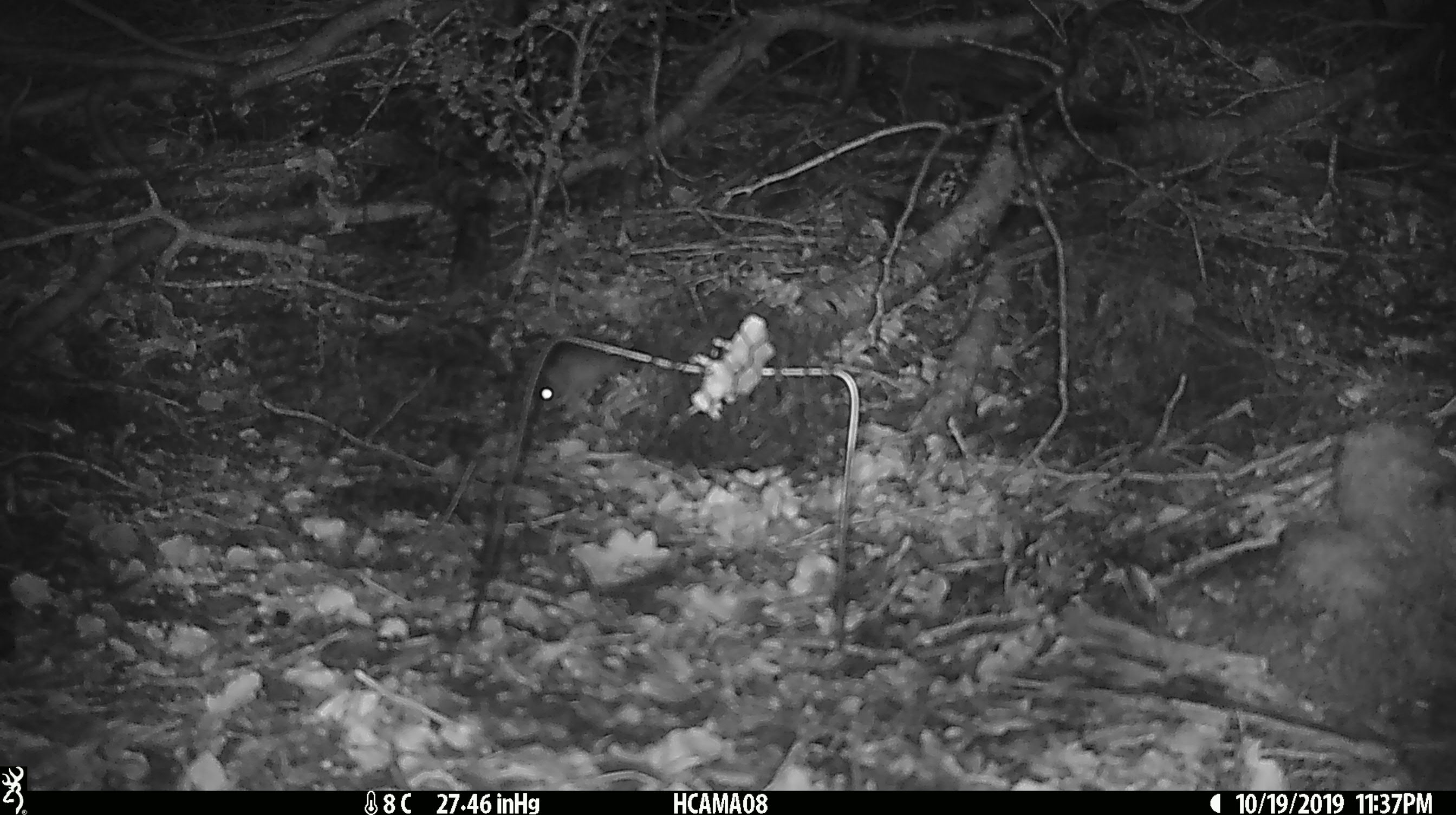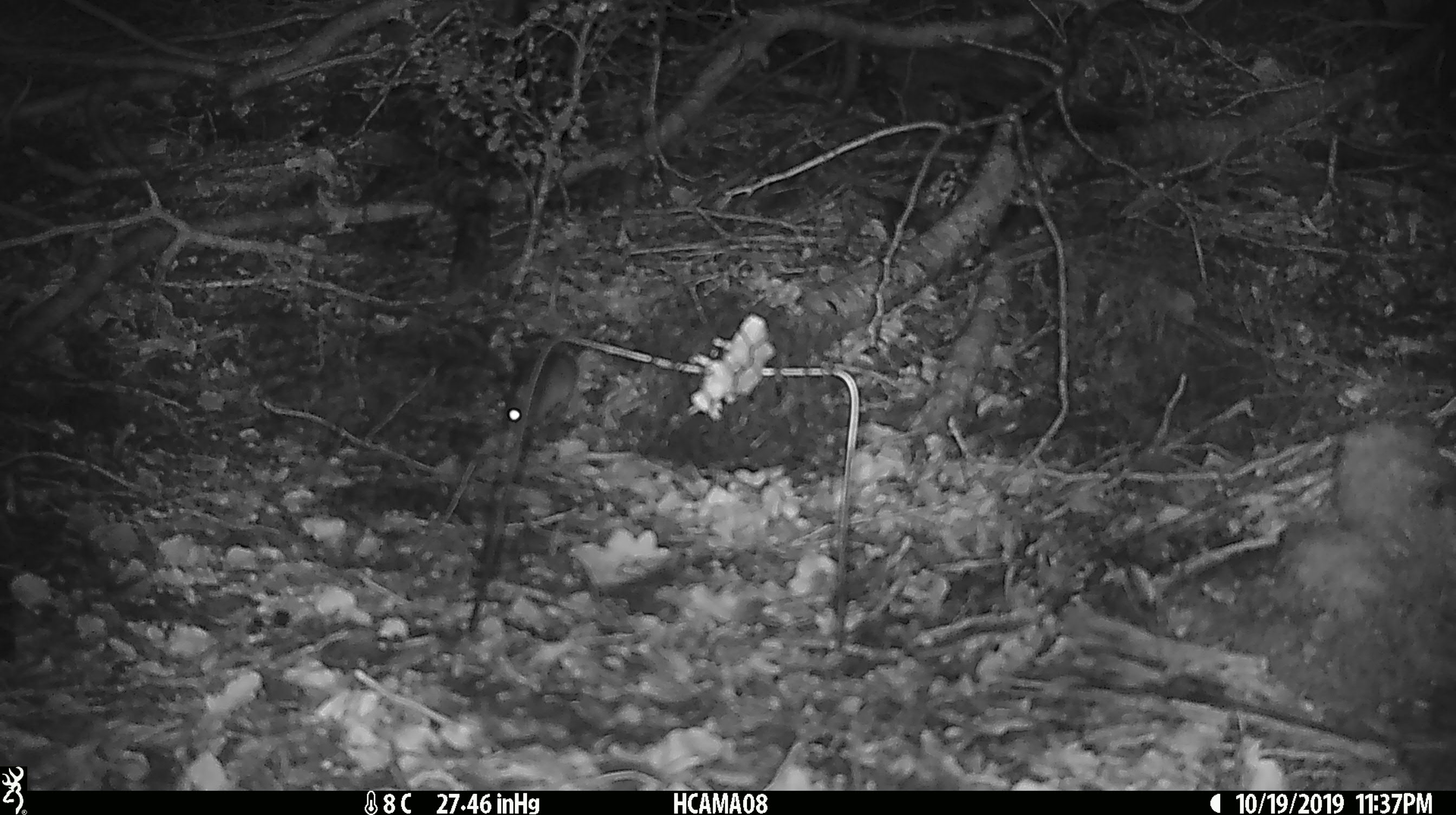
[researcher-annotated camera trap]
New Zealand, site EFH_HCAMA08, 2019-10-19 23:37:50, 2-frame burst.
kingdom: Animalia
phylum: Chordata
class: Mammalia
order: Rodentia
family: Muridae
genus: Mus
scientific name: Mus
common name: mouse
Mouse (Mus).